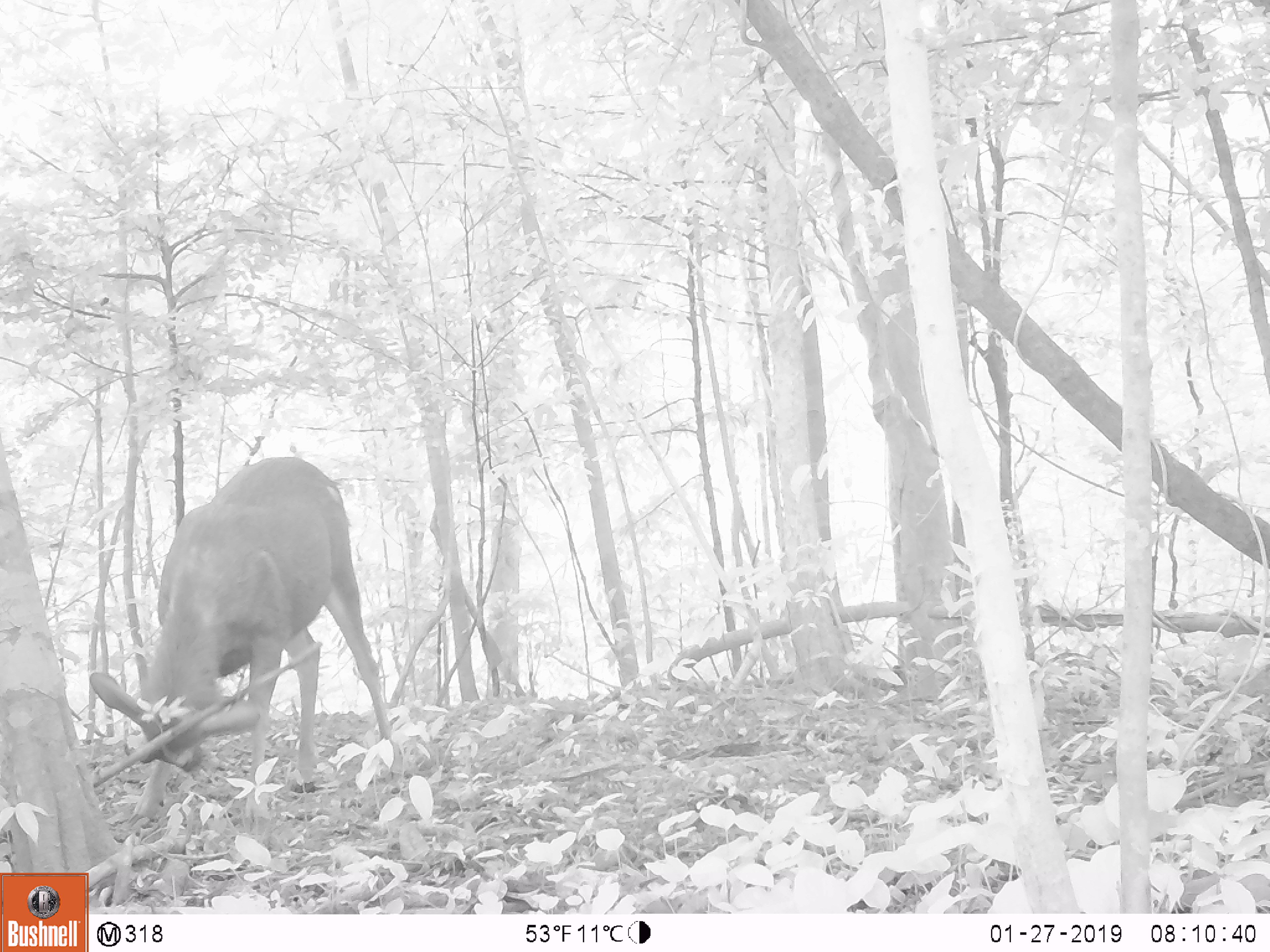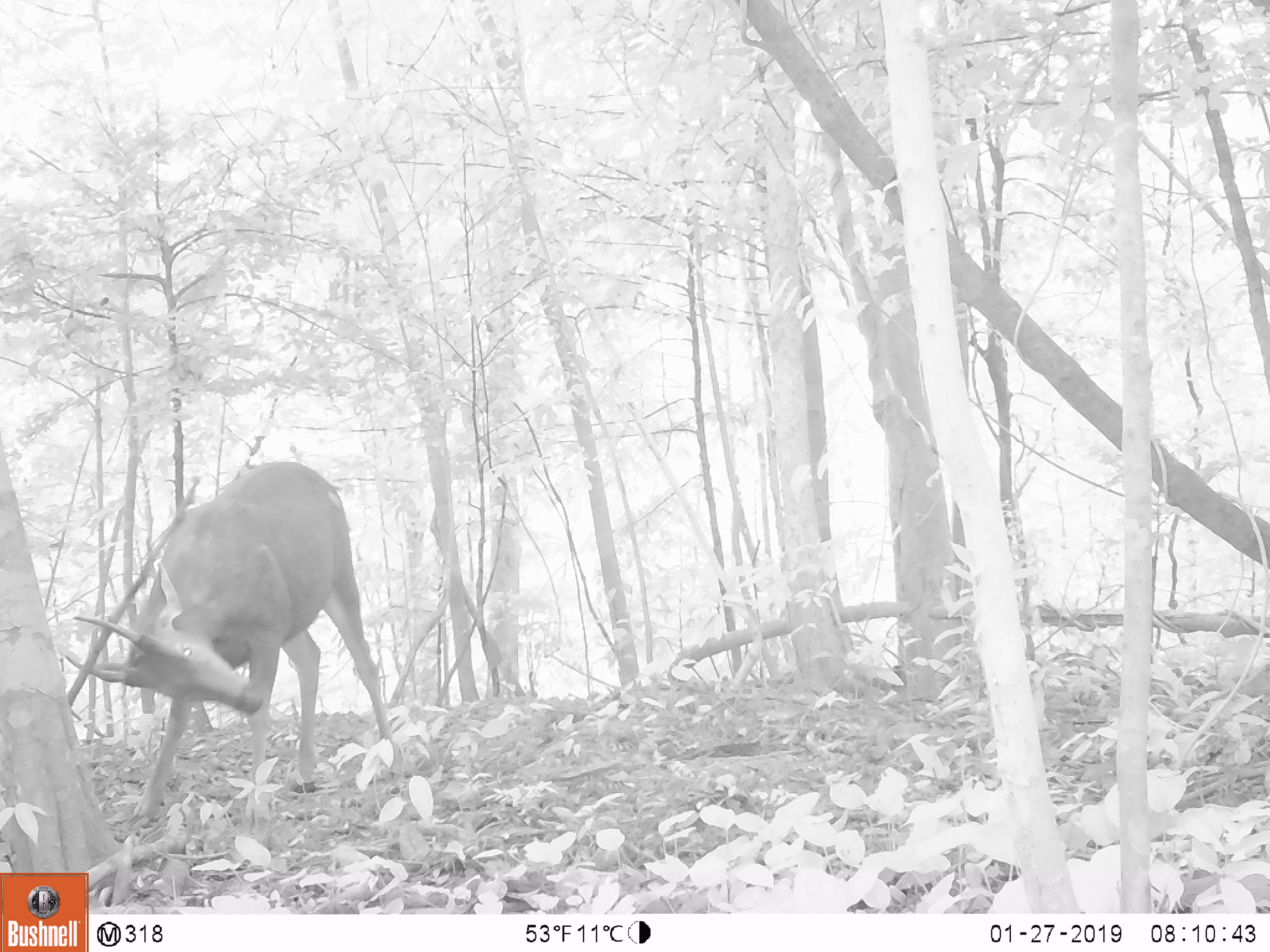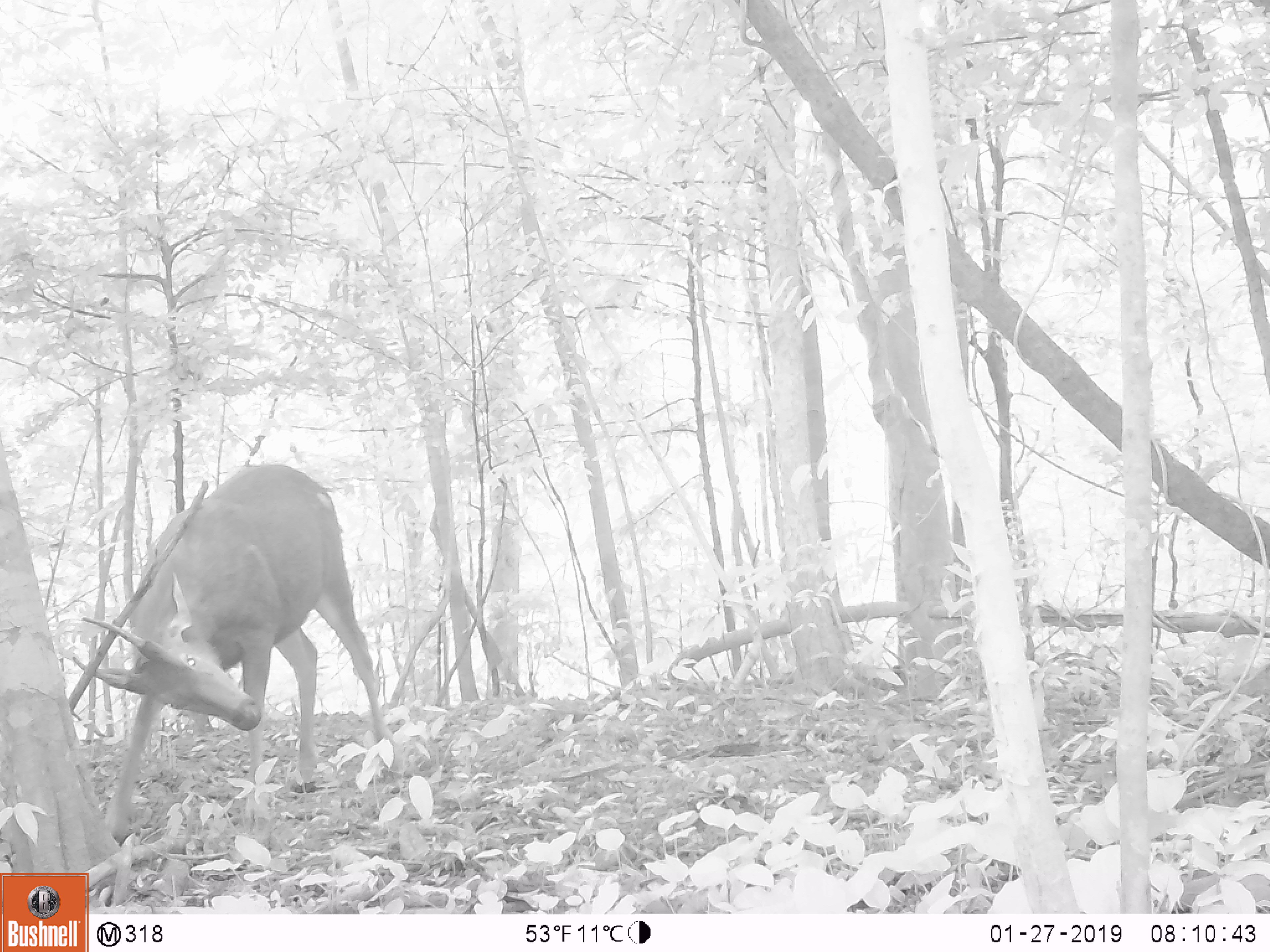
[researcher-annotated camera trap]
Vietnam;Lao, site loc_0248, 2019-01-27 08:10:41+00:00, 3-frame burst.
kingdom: Animalia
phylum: Chordata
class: Mammalia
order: Artiodactyla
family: Cervidae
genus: Rusa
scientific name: Rusa unicolor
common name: sambar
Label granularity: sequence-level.